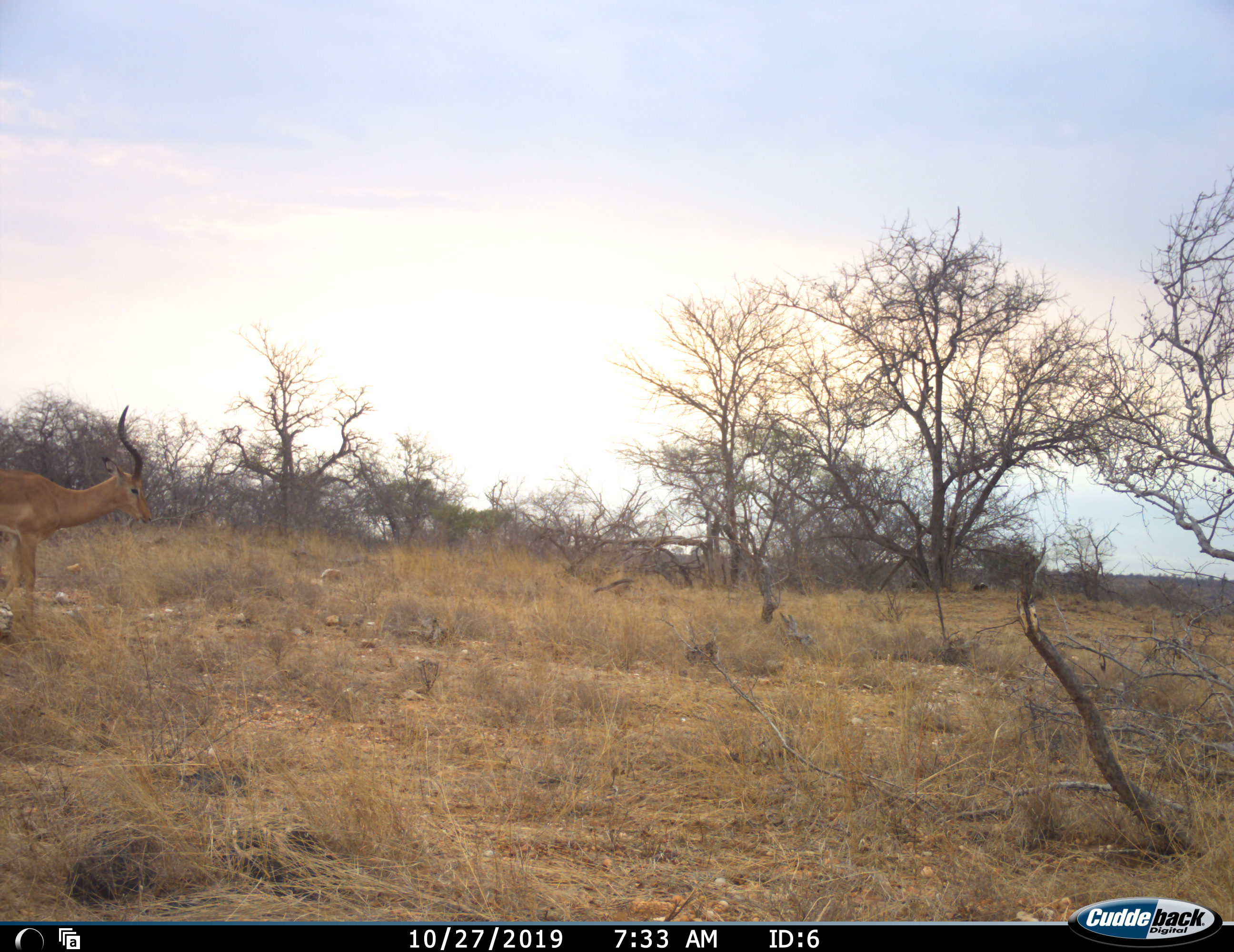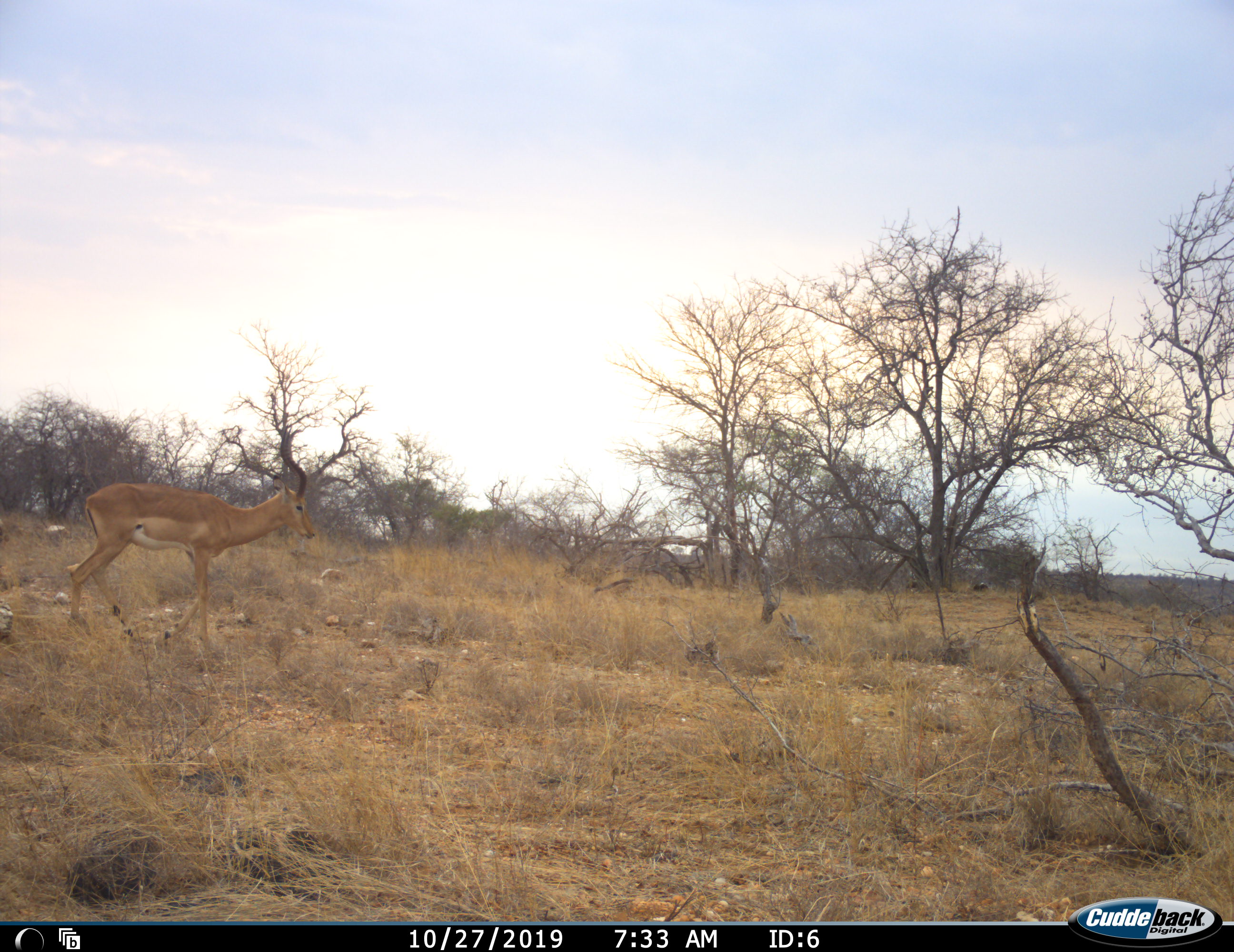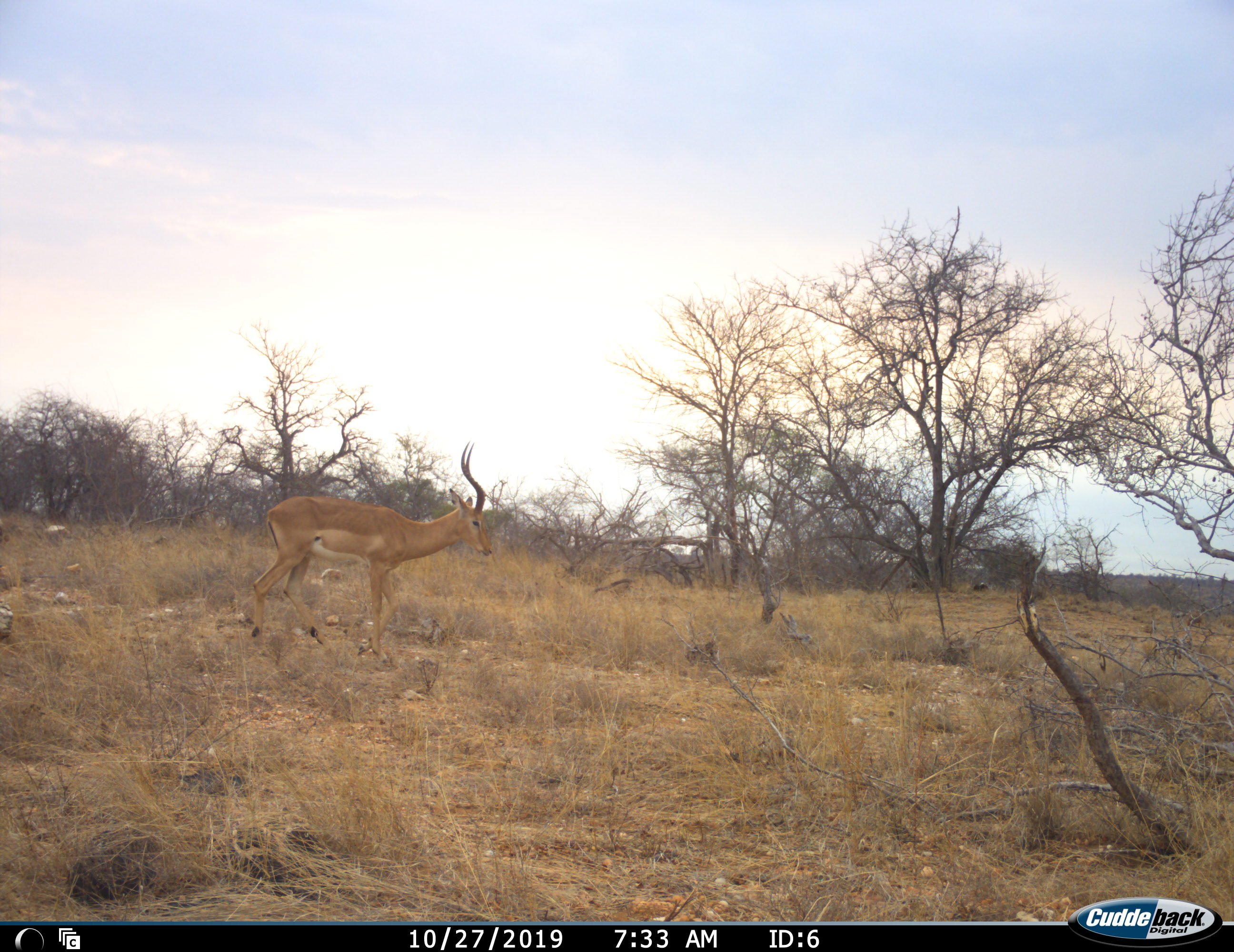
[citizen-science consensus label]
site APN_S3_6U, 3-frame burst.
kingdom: Animalia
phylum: Chordata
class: Mammalia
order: Artiodactyla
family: Bovidae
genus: Aepyceros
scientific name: Aepyceros melampus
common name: impala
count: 1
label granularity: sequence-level